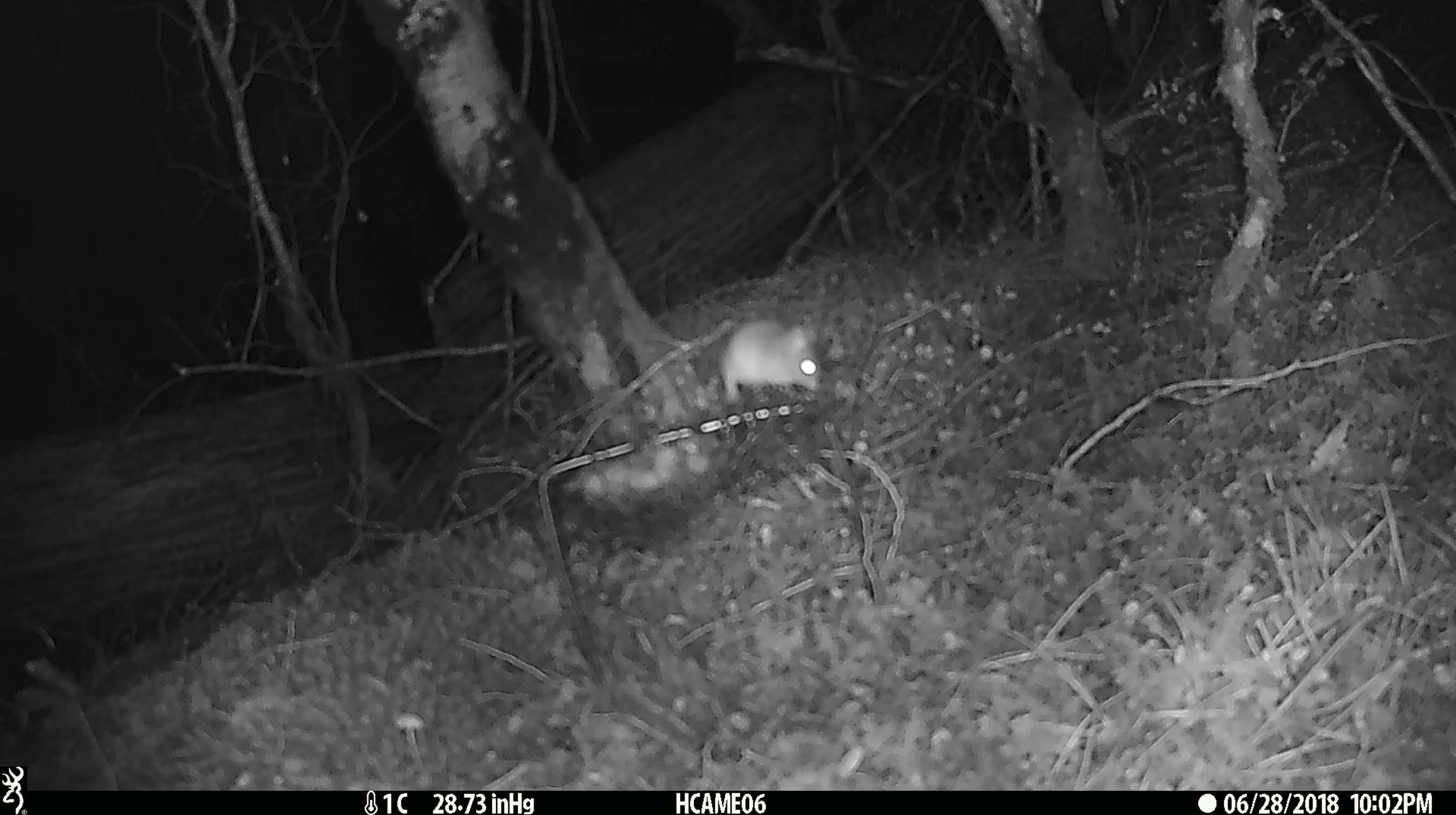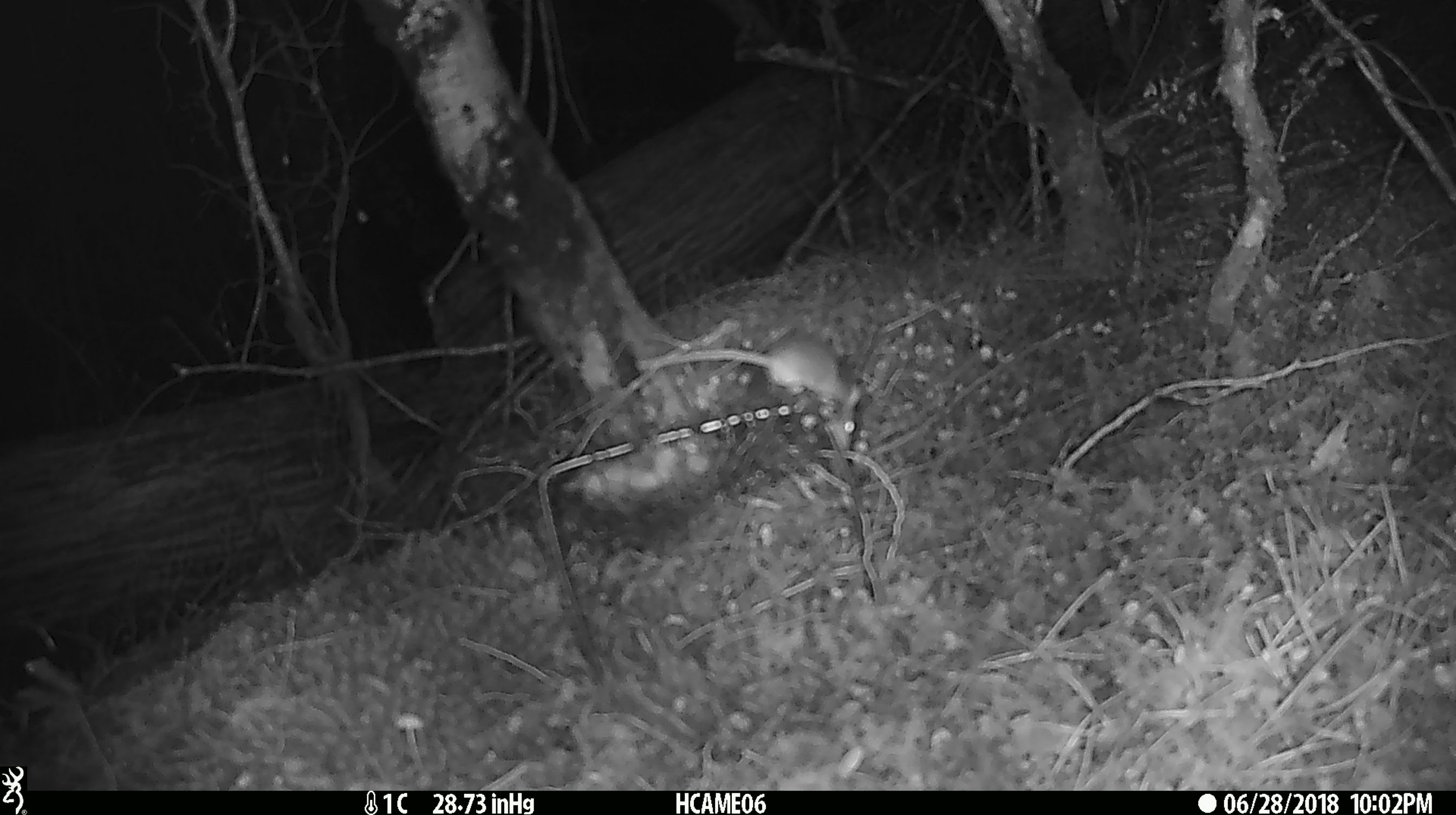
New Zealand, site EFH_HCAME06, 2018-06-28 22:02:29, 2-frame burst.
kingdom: Animalia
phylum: Chordata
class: Mammalia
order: Rodentia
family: Muridae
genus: Mus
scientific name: Mus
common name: mouse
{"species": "mouse (Mus)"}